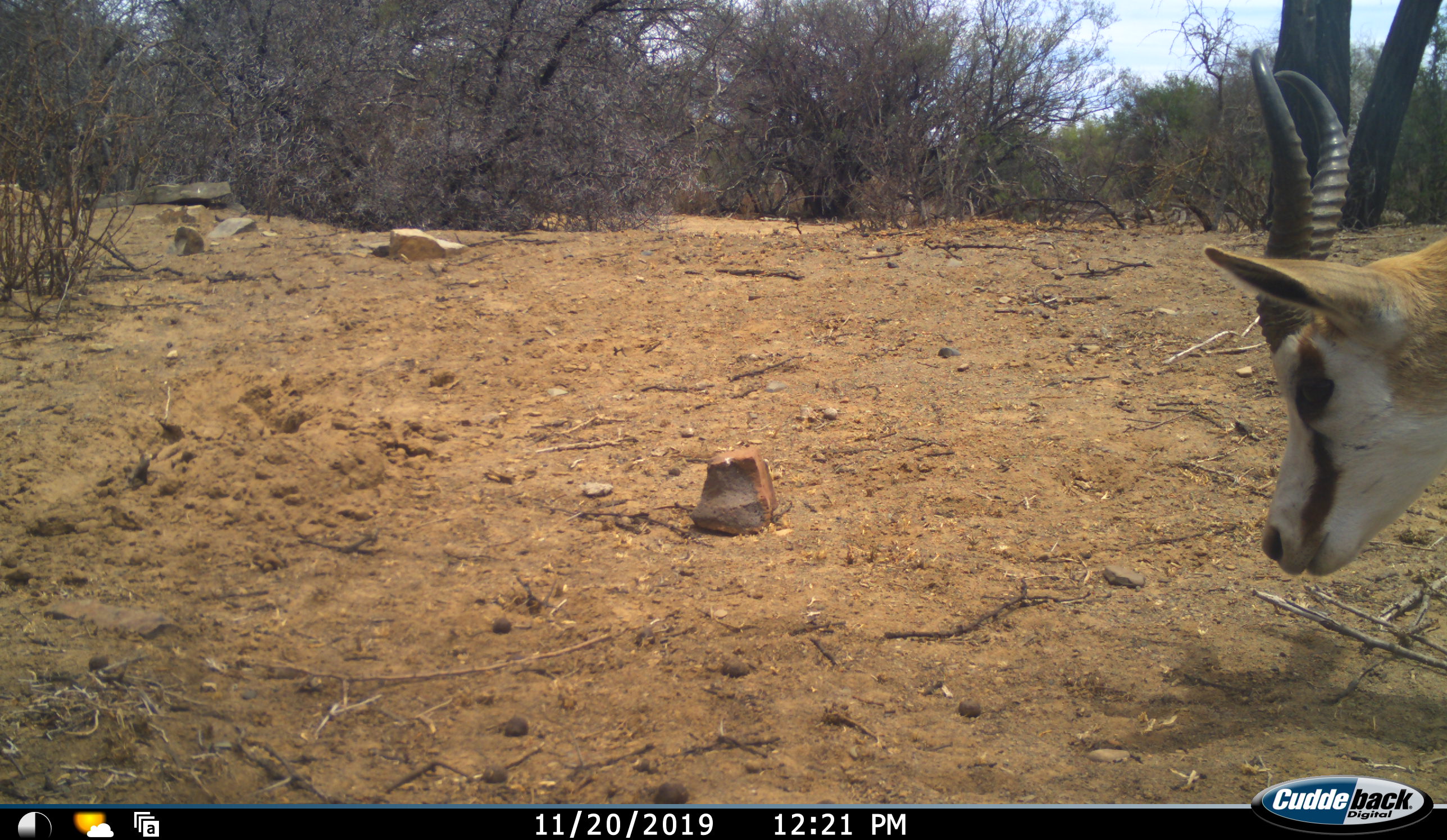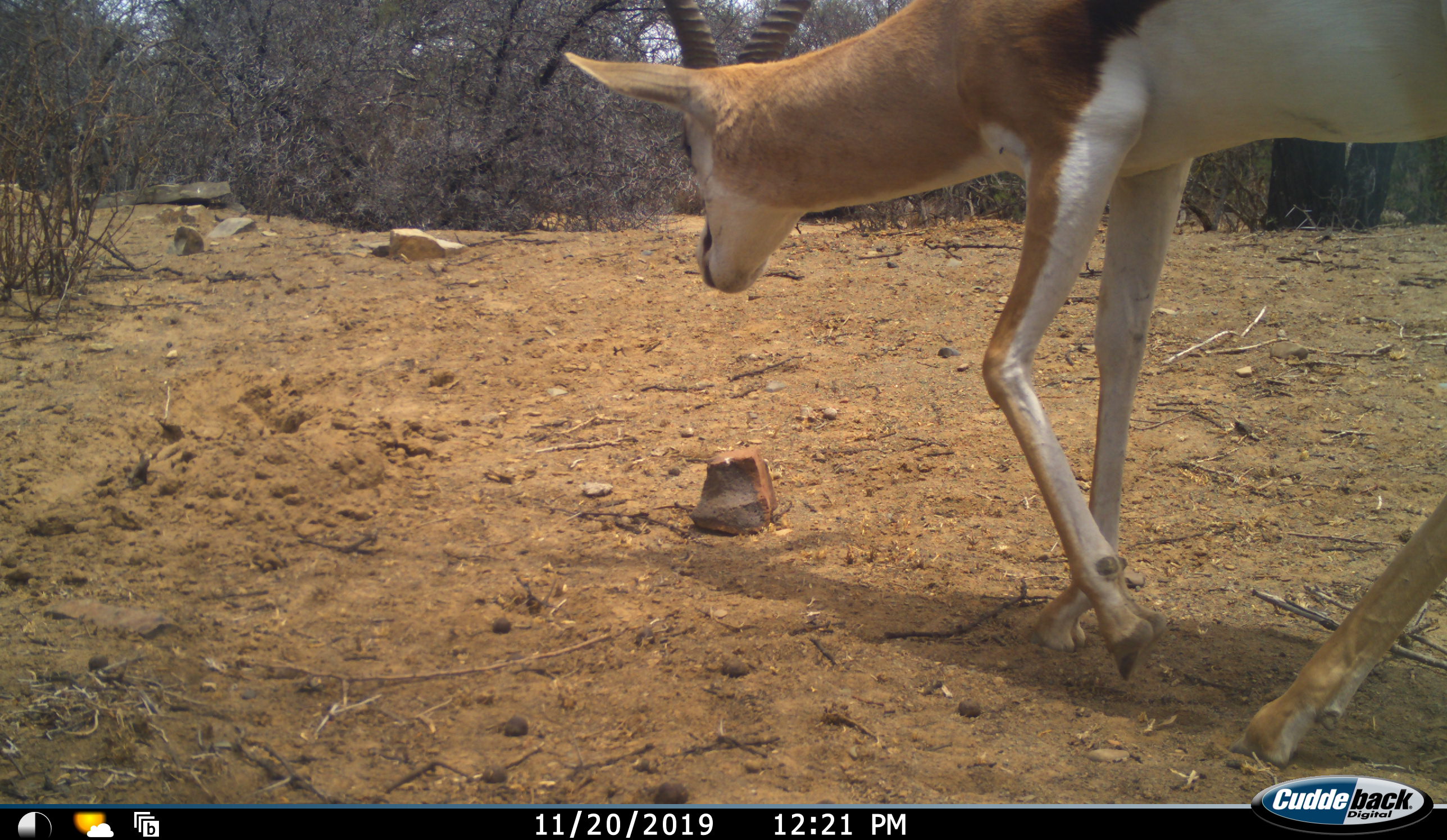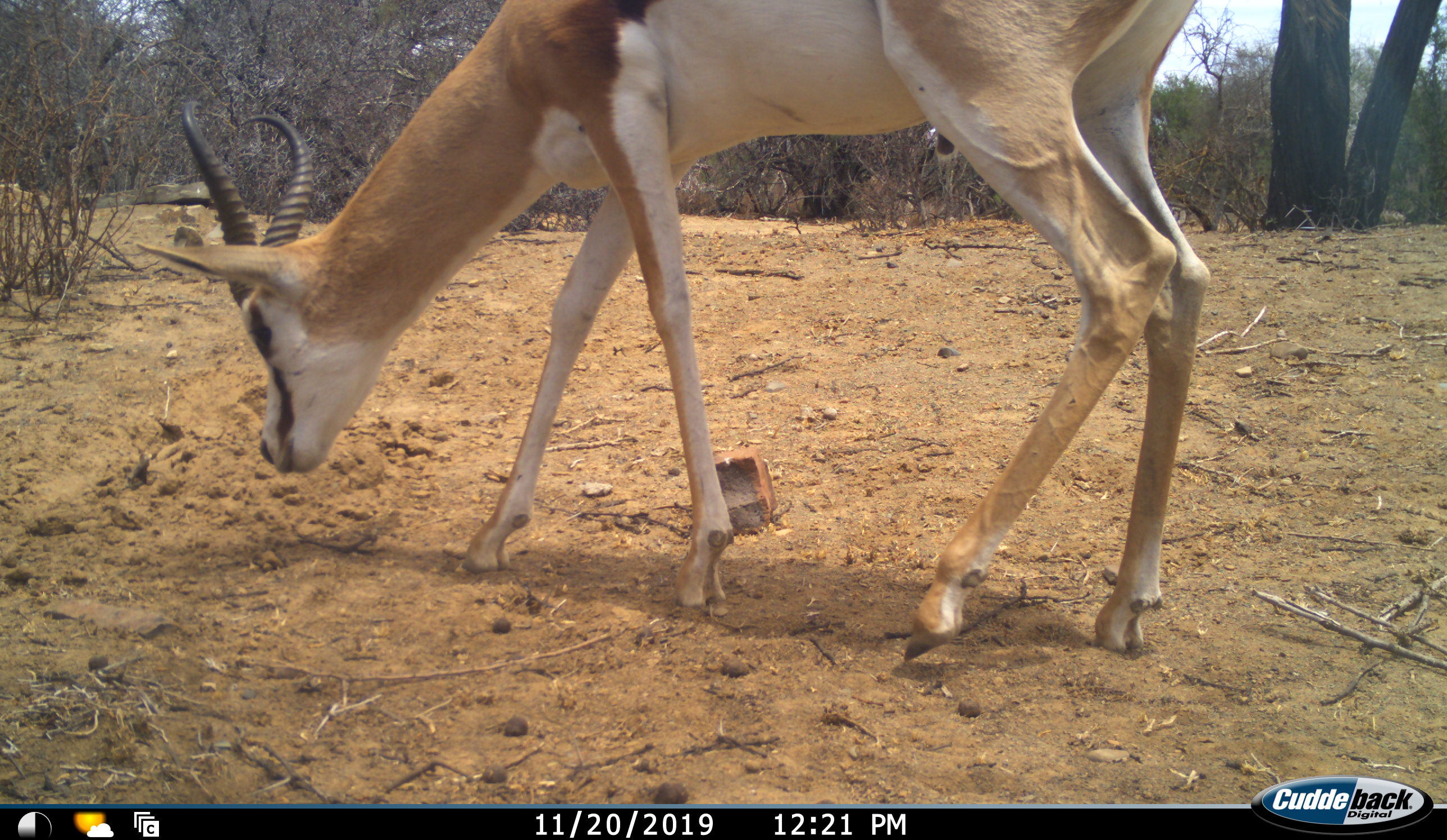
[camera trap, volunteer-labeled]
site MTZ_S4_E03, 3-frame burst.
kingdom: Animalia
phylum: Chordata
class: Mammalia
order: Artiodactyla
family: Bovidae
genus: Antidorcas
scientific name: Antidorcas marsupialis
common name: springbok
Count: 1.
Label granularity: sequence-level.